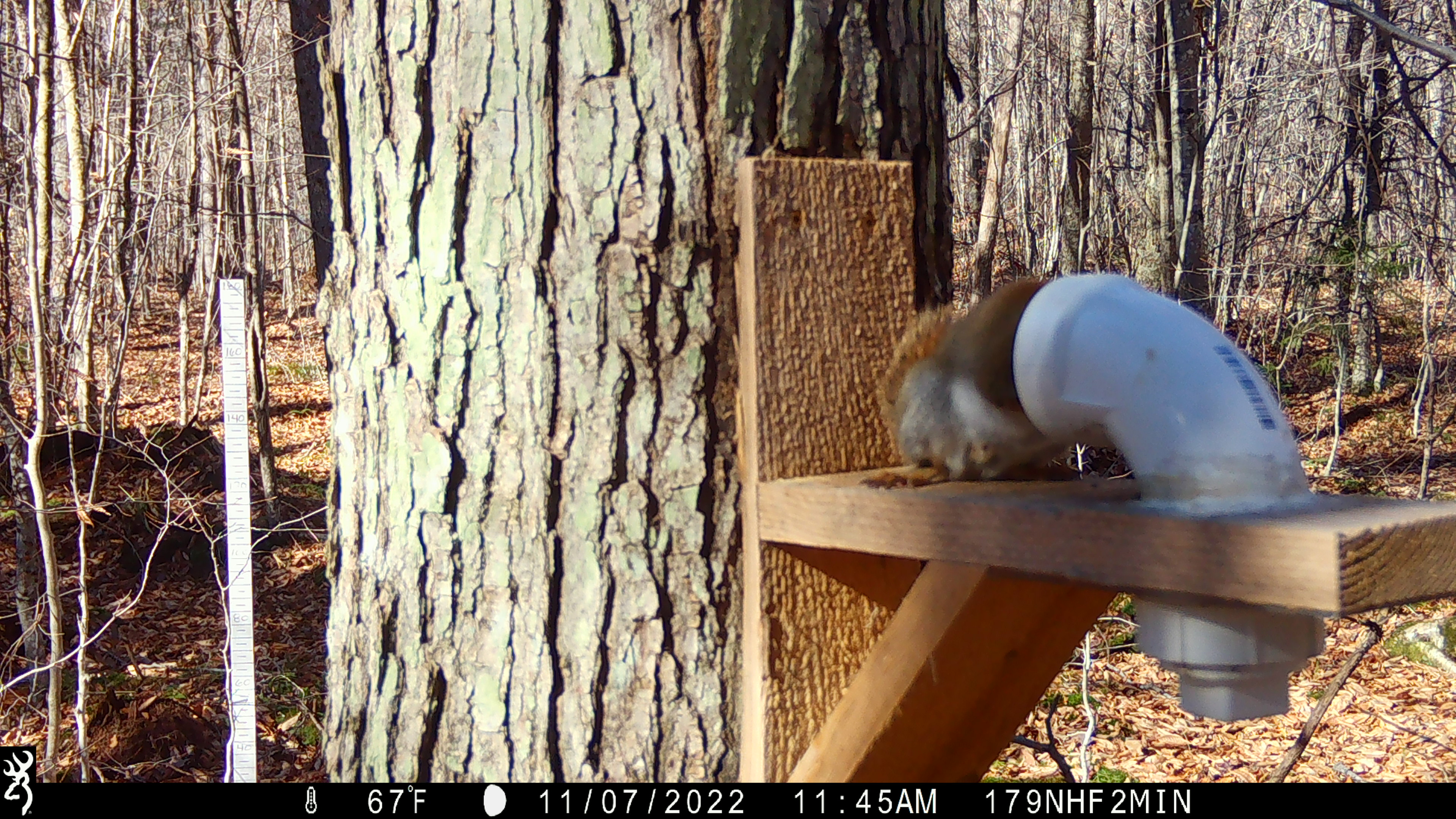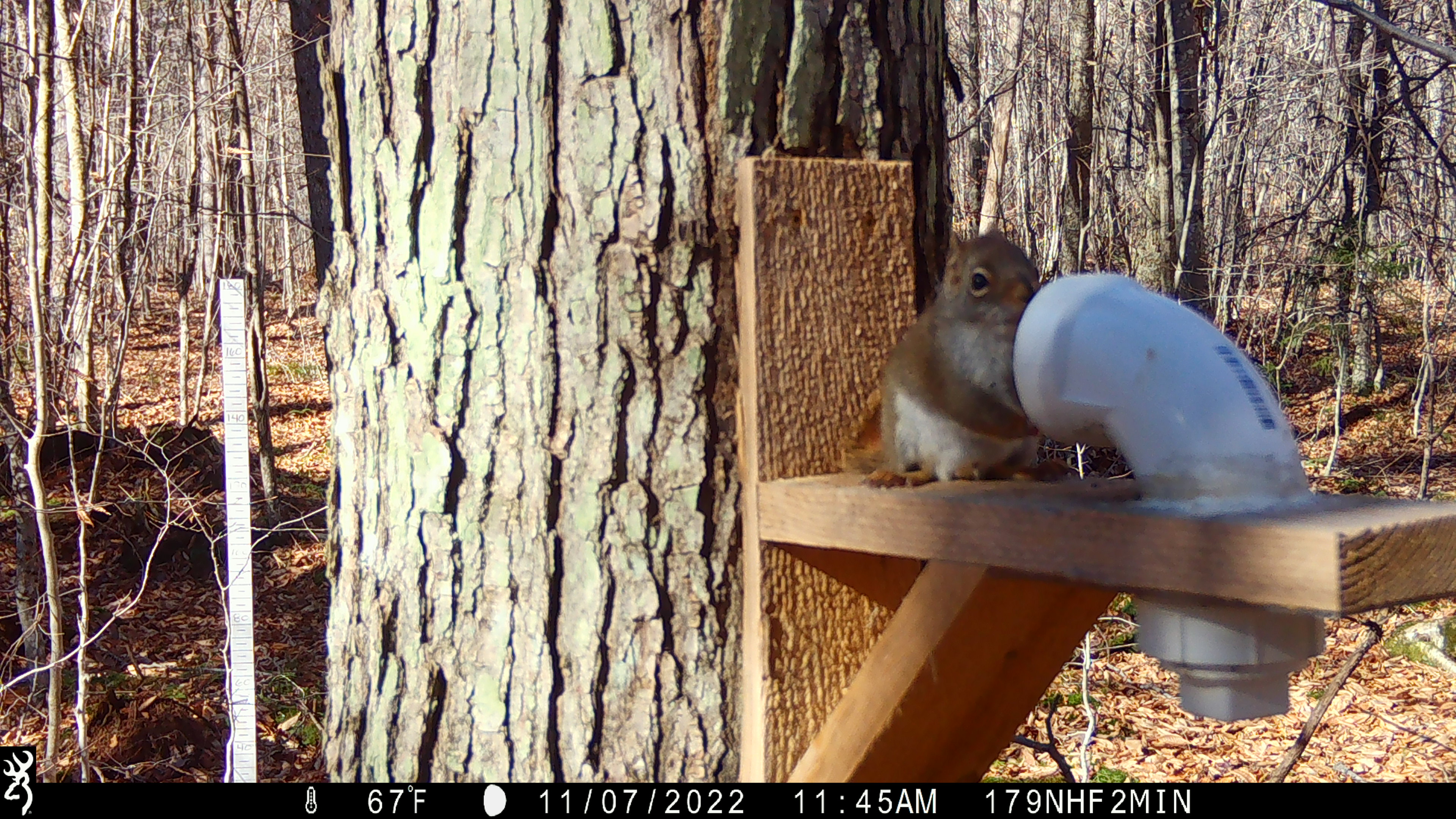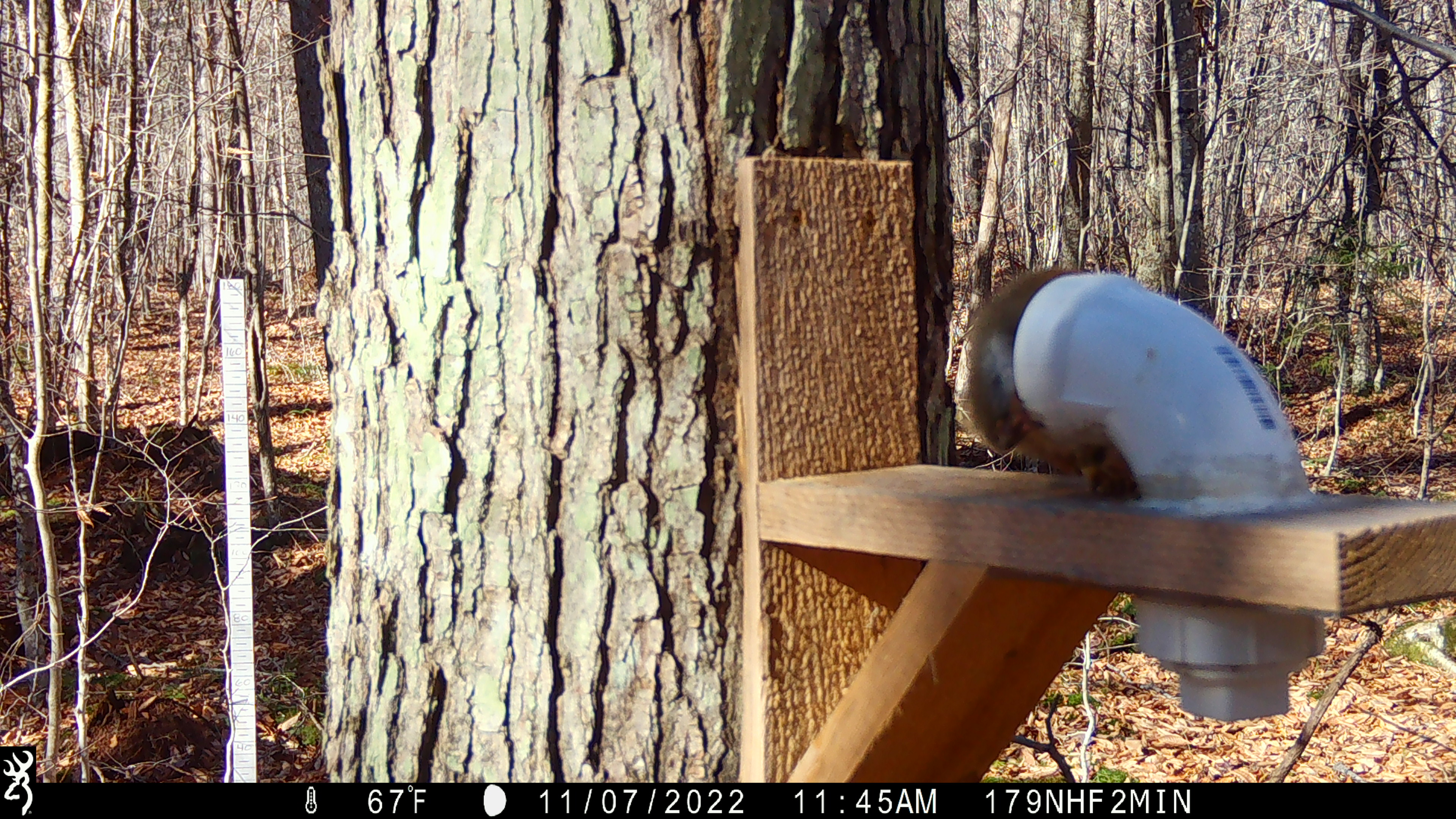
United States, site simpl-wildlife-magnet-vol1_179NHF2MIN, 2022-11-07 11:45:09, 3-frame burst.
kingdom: Animalia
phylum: Chordata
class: Mammalia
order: Rodentia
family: Sciuridae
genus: Tamiasciurus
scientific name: Tamiasciurus hudsonicus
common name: red squirrel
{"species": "red squirrel (Tamiasciurus hudsonicus)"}